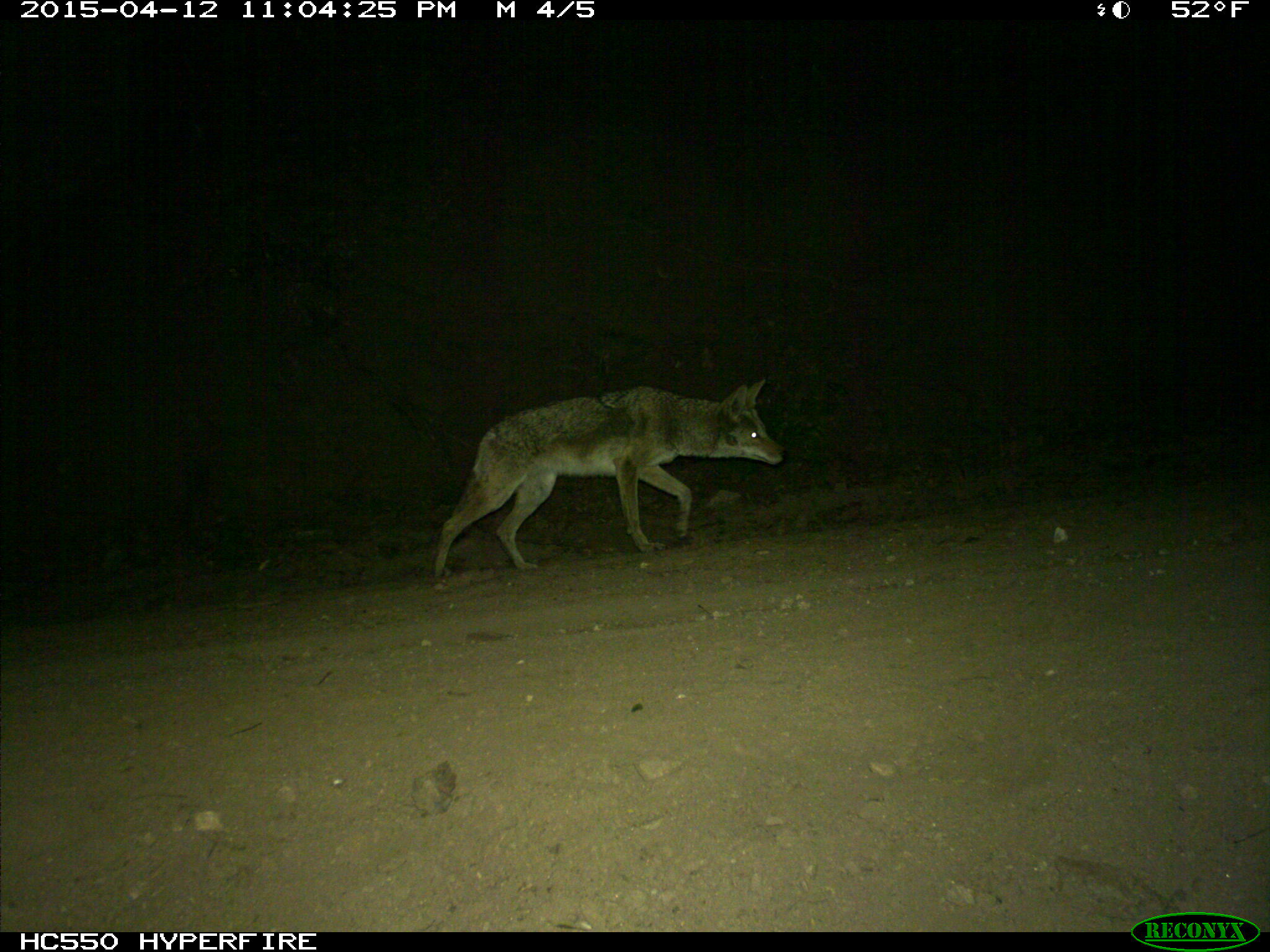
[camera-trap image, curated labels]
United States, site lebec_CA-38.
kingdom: Animalia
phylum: Chordata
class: Mammalia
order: Carnivora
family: Canidae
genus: Canis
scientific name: Canis latrans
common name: coyote